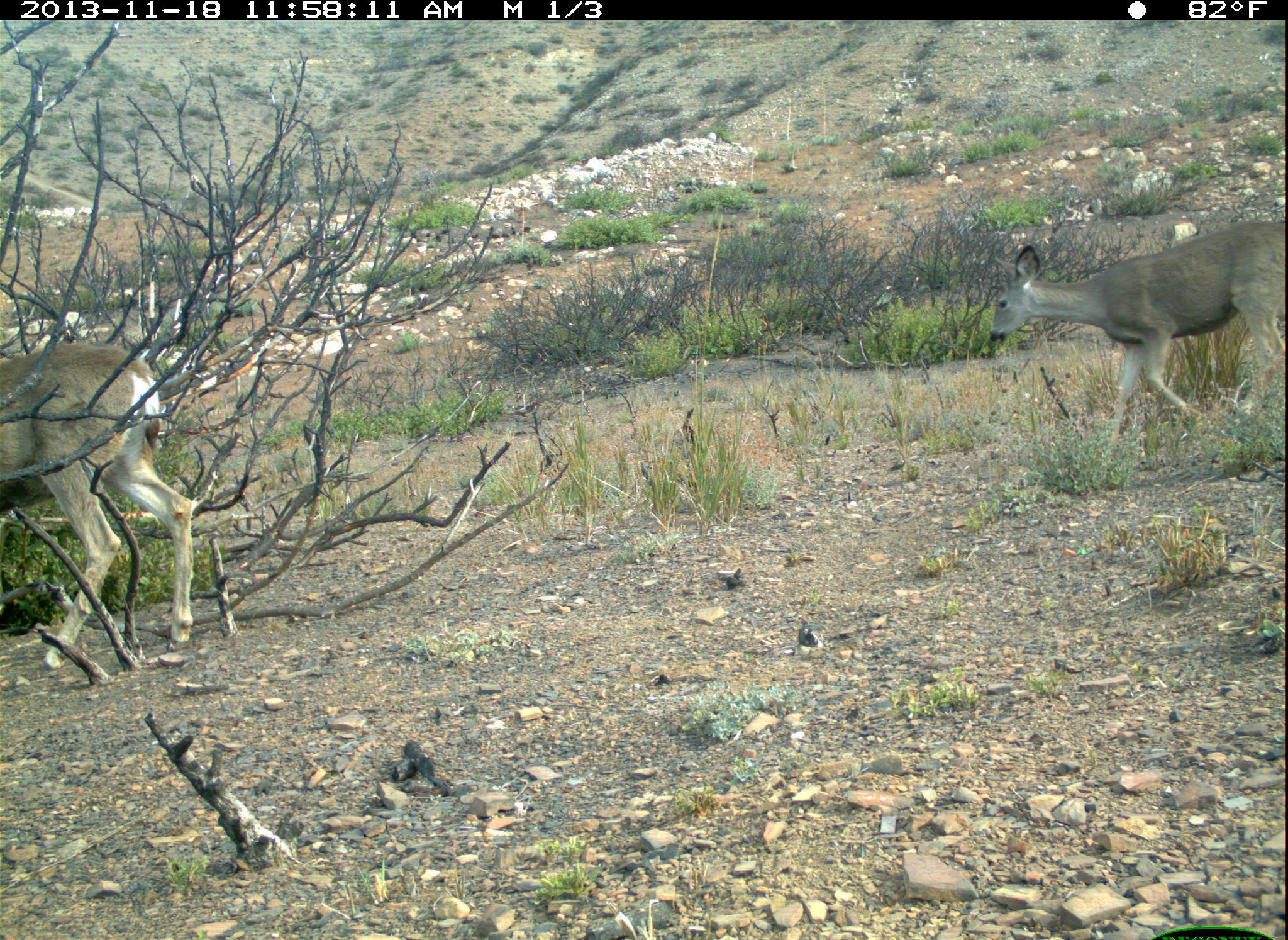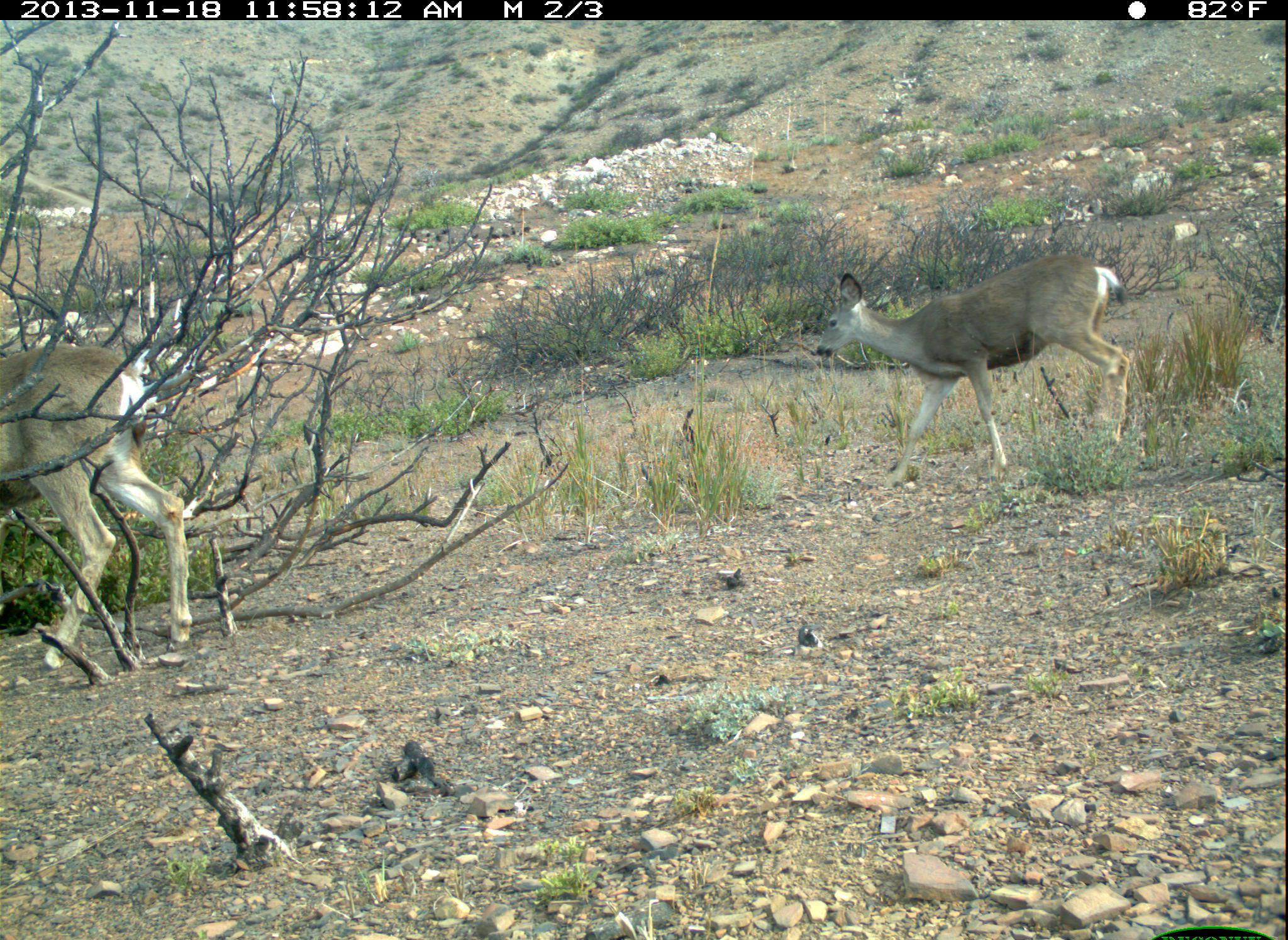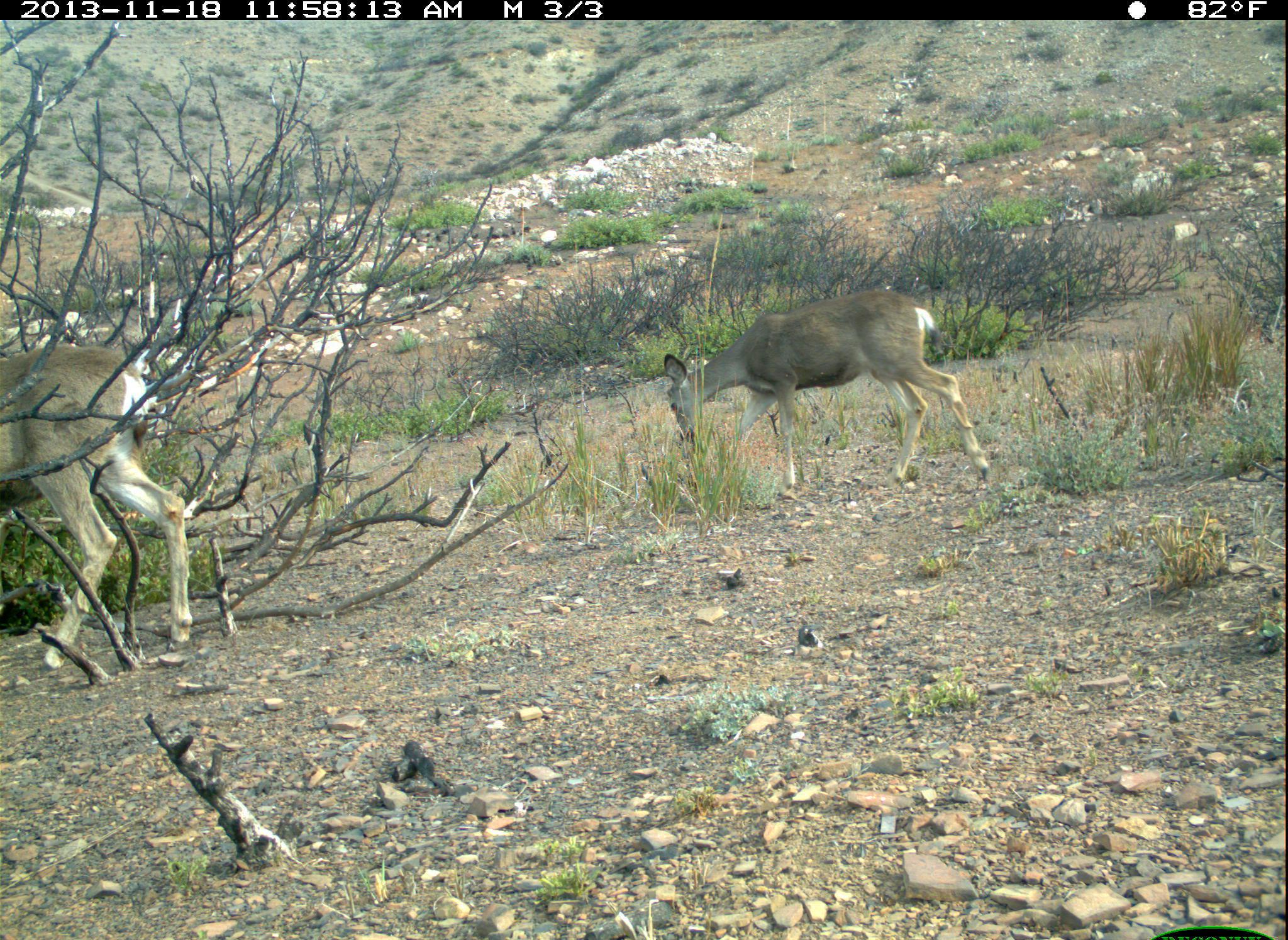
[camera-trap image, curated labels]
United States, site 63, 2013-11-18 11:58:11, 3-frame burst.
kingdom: Animalia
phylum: Chordata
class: Mammalia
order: Artiodactyla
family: Cervidae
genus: Odocoileus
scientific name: Odocoileus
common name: deer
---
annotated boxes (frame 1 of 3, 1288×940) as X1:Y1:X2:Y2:
deer: 988:218:1288:460; 0:347:203:674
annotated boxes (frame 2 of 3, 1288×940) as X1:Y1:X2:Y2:
deer: 811:249:1137:489; 0:345:192:680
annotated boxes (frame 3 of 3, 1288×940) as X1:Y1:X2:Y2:
deer: 646:292:1000:498; 0:342:188:671